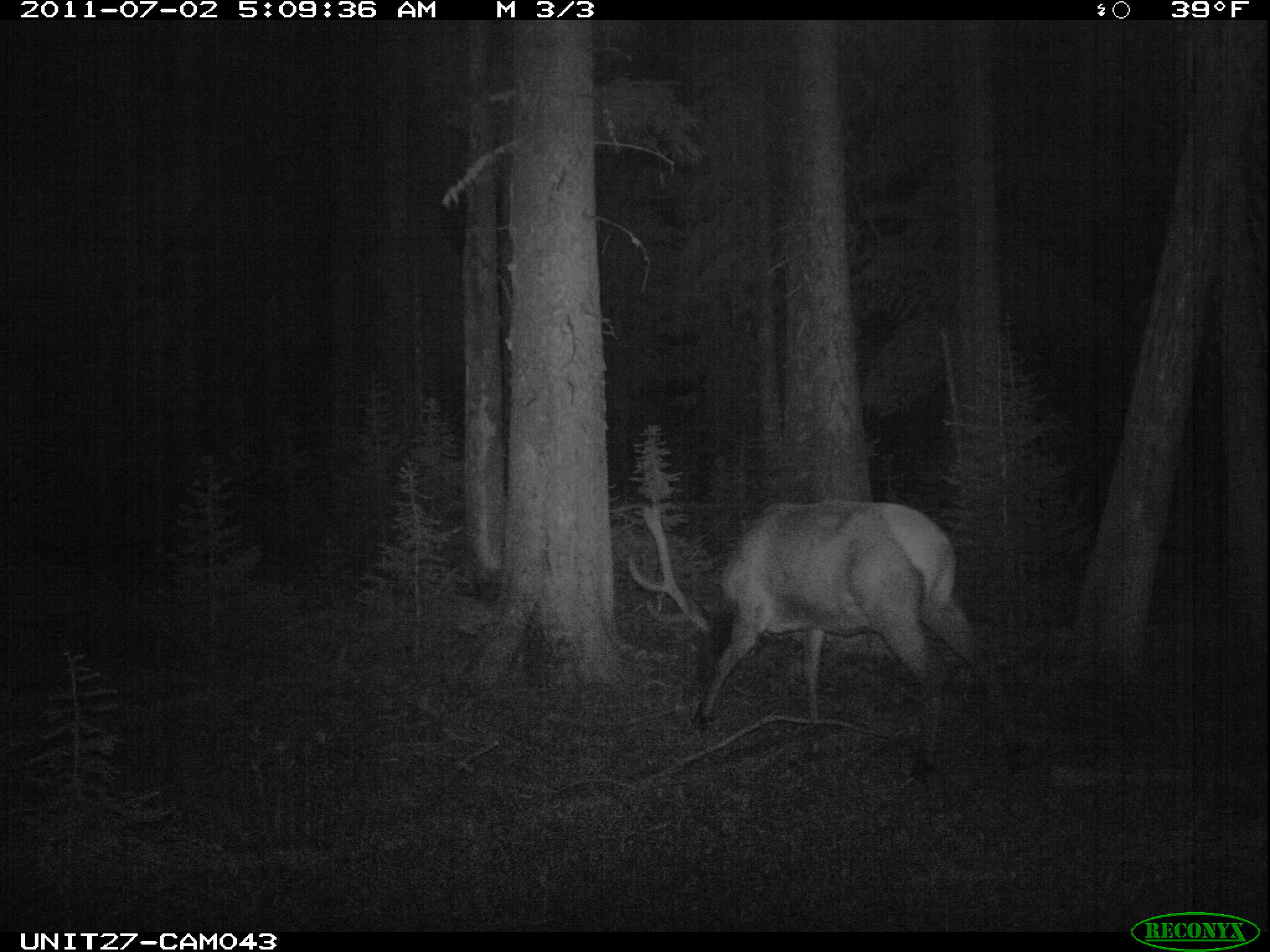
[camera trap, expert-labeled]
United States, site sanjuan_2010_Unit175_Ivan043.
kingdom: Animalia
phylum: Chordata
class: Mammalia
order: Artiodactyla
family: Cervidae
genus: Cervus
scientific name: Cervus elaphus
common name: red deer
Cervus elaphus (red deer).